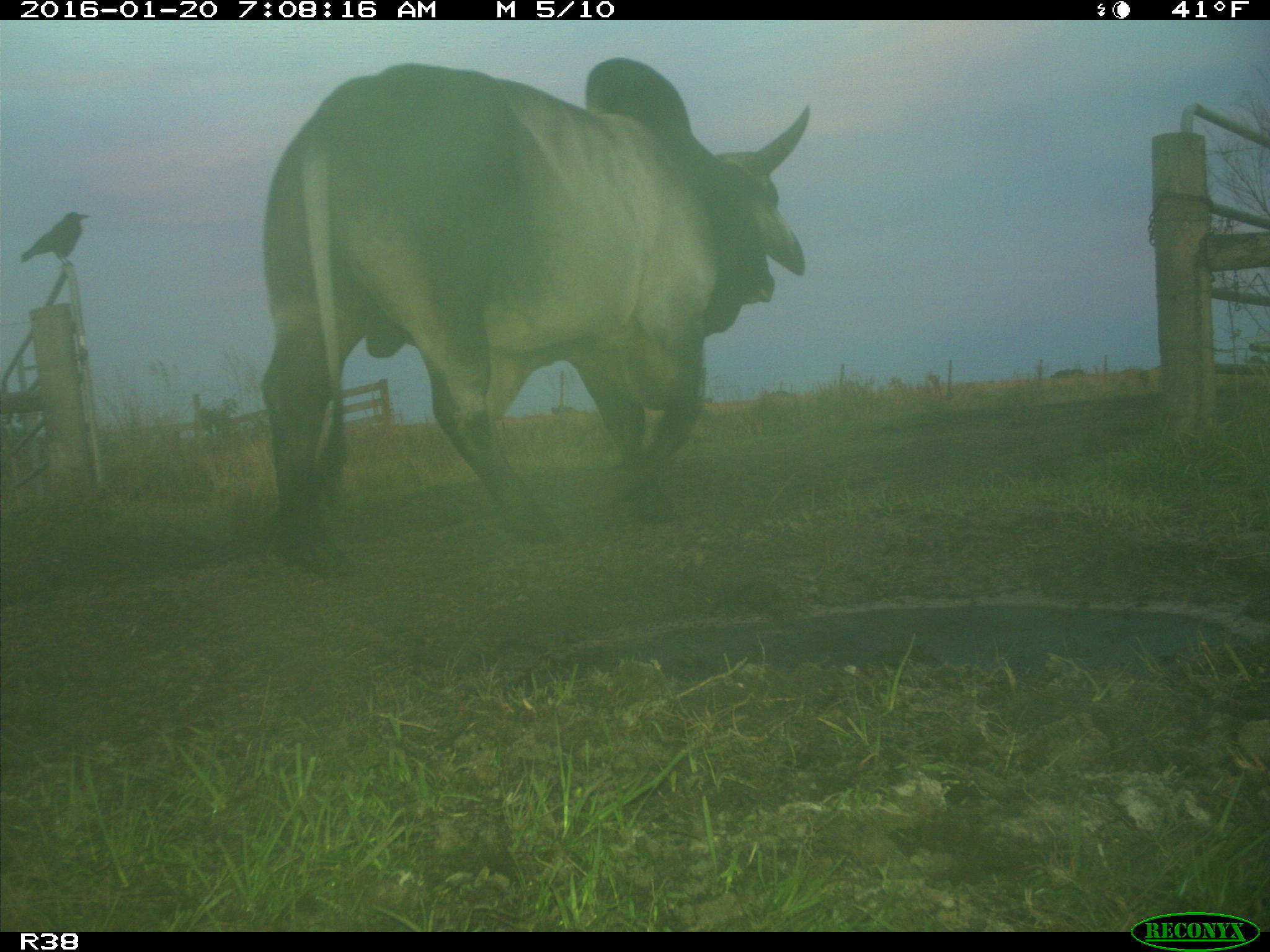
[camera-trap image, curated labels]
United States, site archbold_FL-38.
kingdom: Animalia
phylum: Chordata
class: Mammalia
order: Artiodactyla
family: Bovidae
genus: Bos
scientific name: Bos taurus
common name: domestic cow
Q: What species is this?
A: Bos taurus (domestic cow).